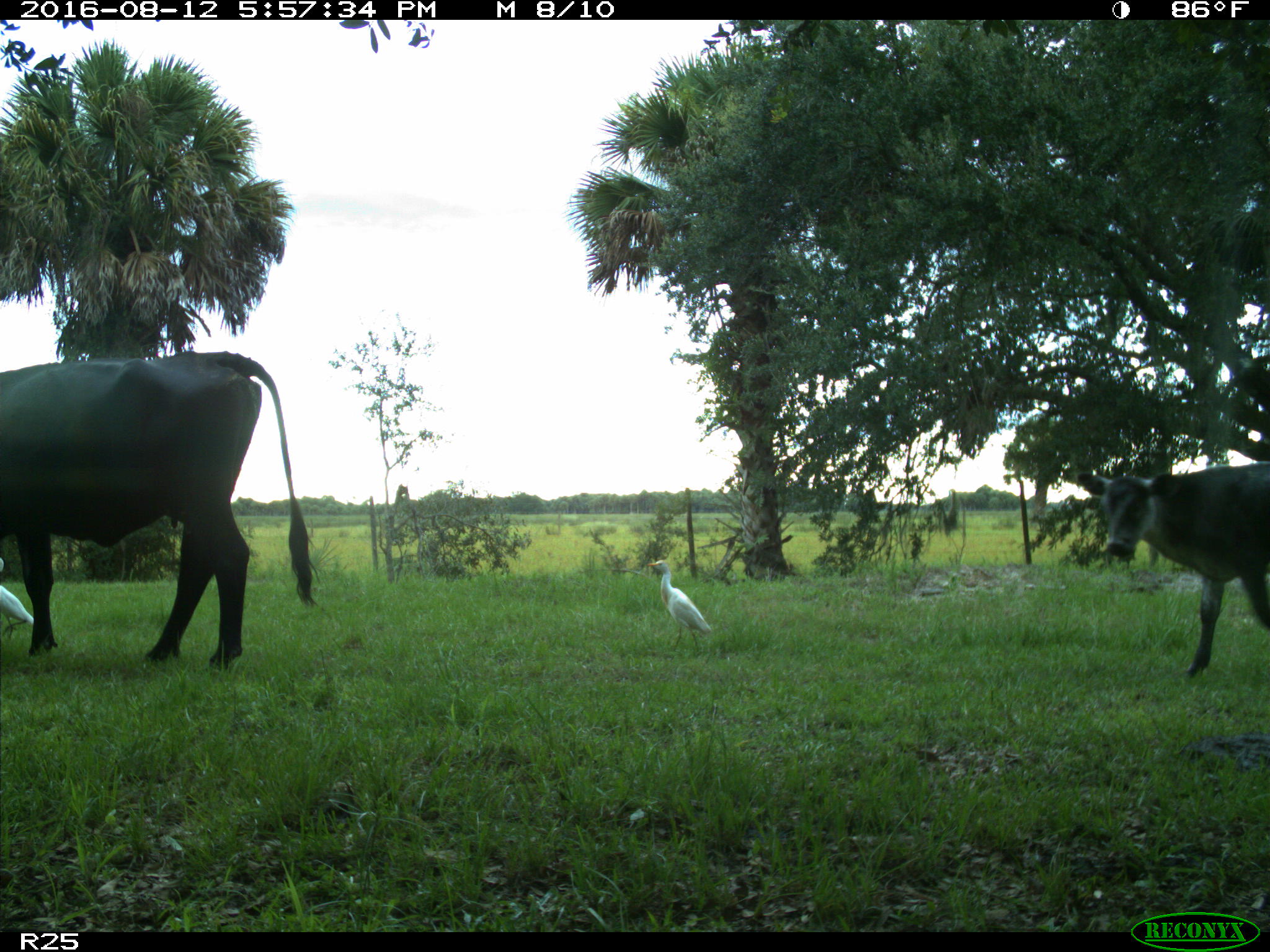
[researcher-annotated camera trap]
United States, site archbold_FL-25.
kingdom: Animalia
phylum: Chordata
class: Mammalia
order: Artiodactyla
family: Bovidae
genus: Bos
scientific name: Bos taurus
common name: domestic cow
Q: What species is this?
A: Bos taurus (domestic cow).